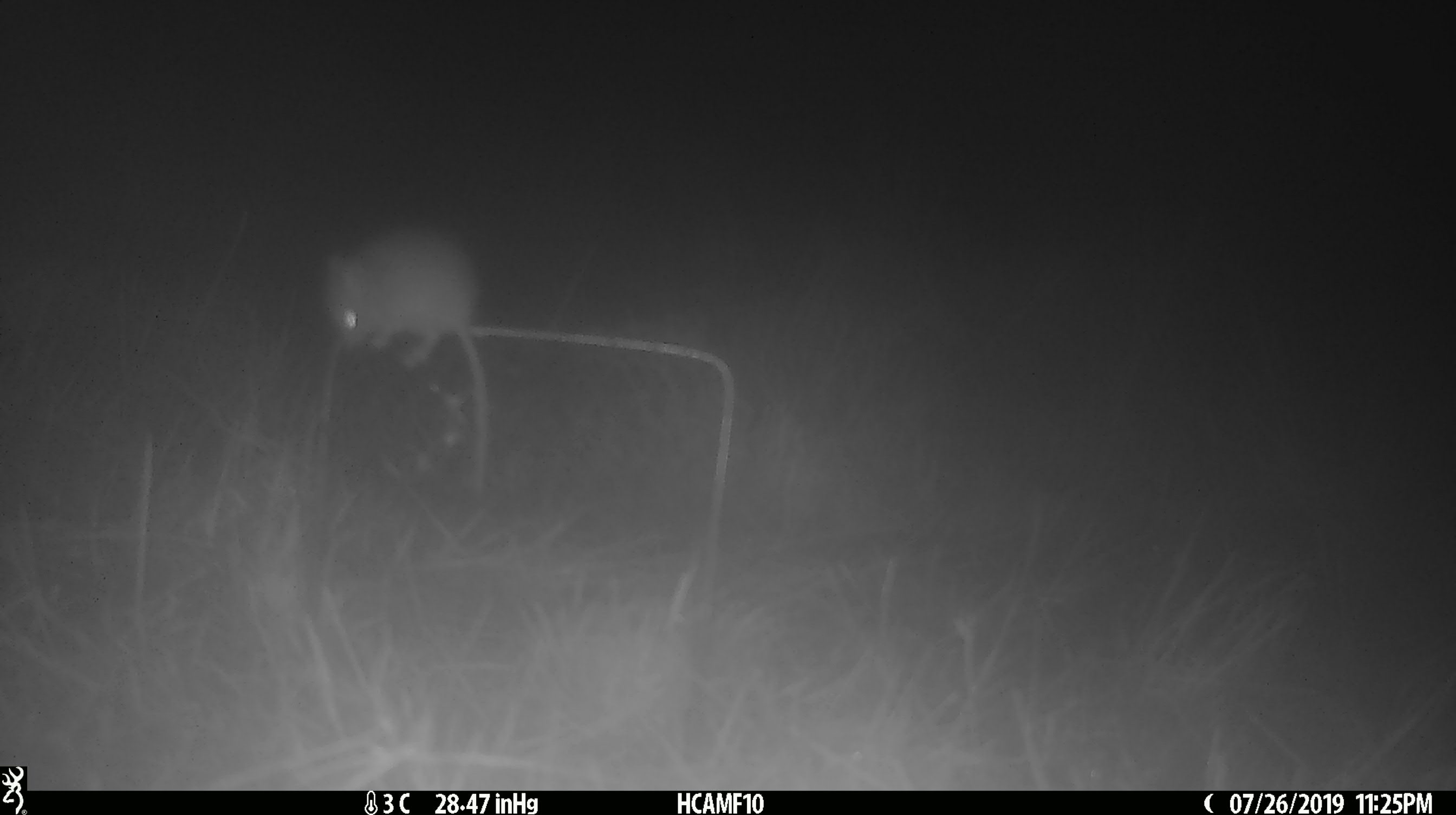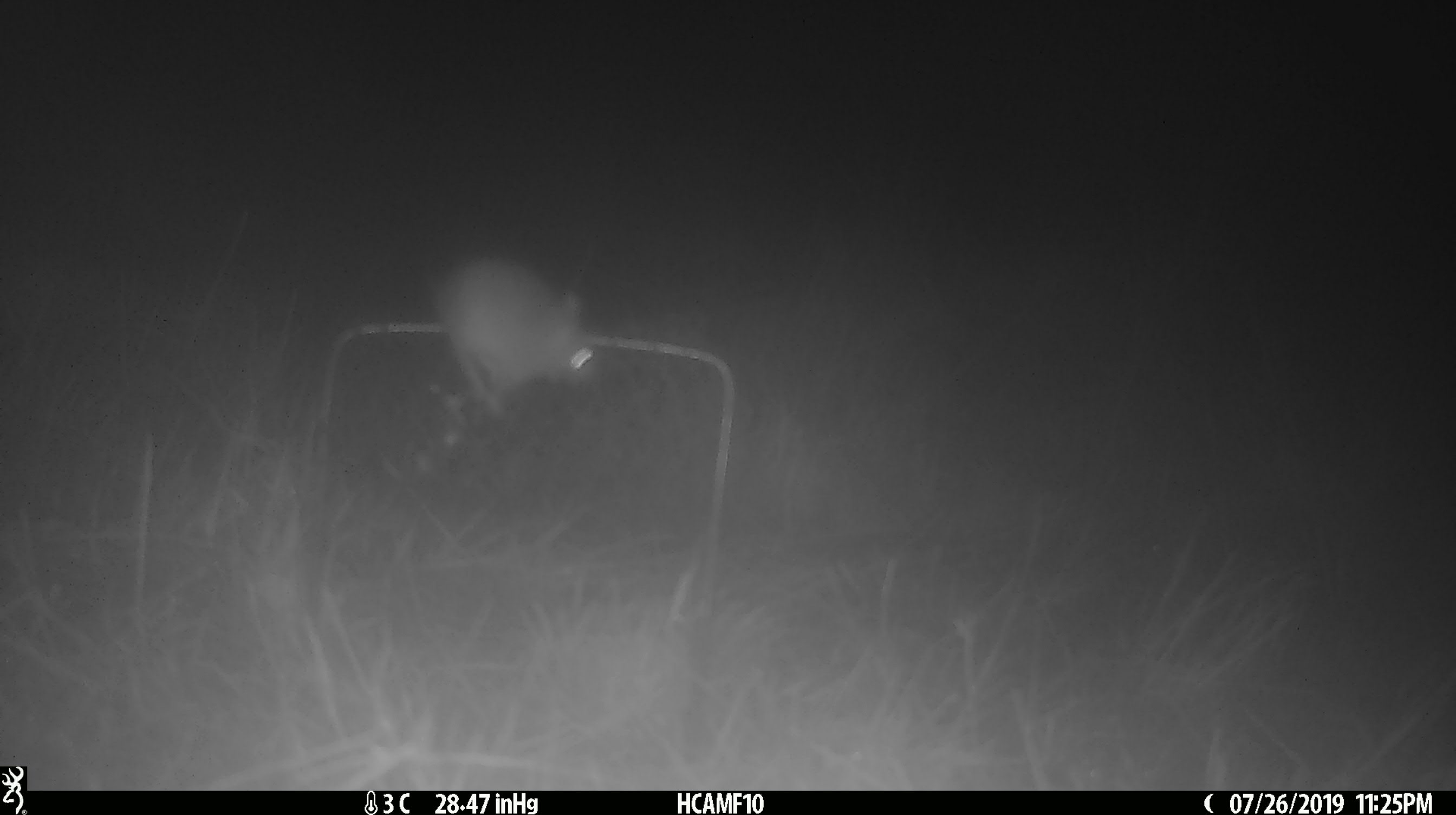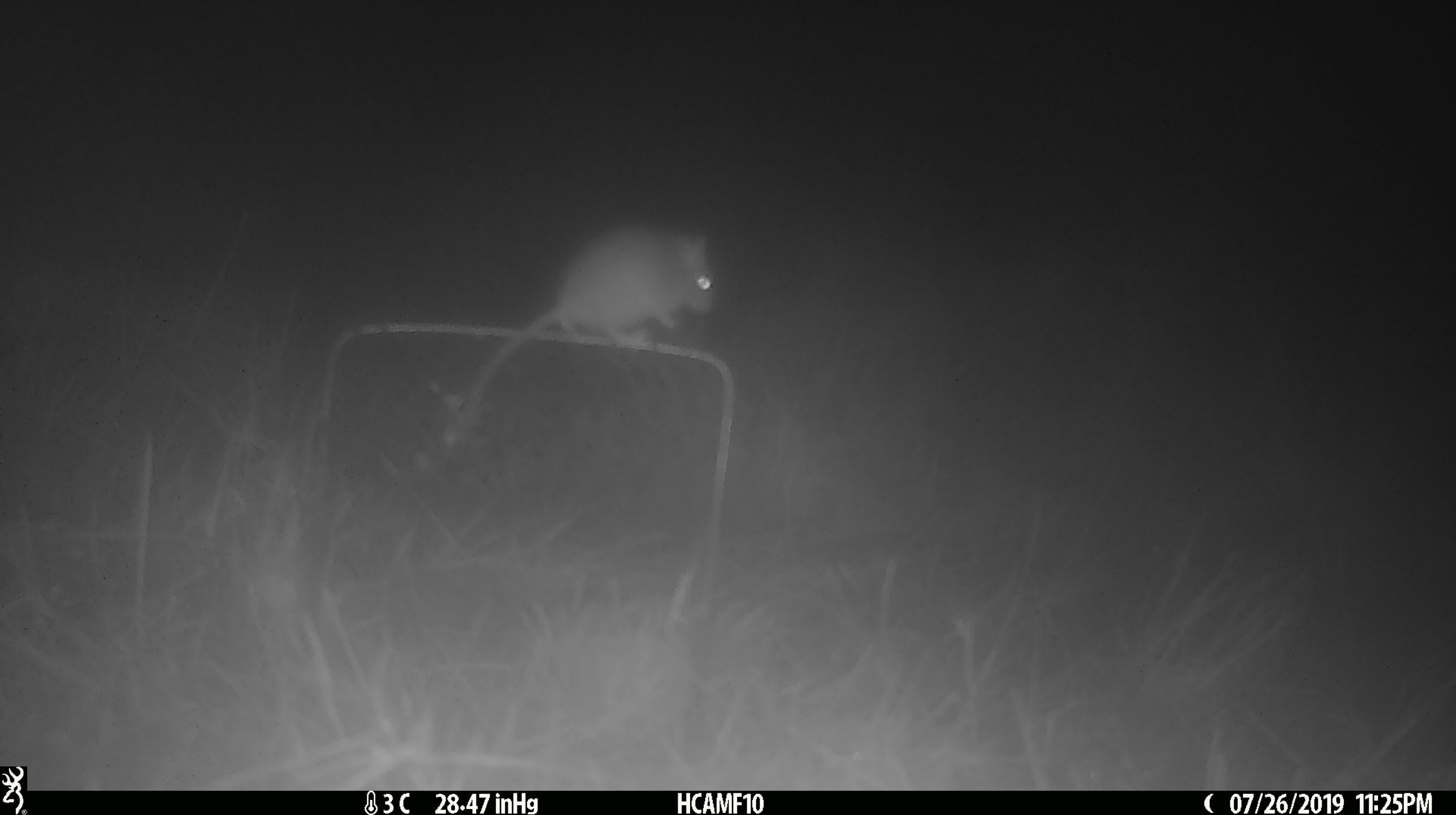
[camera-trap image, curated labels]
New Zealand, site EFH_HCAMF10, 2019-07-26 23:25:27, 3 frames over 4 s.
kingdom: Animalia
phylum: Chordata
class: Mammalia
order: Rodentia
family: Muridae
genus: Mus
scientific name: Mus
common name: mouse